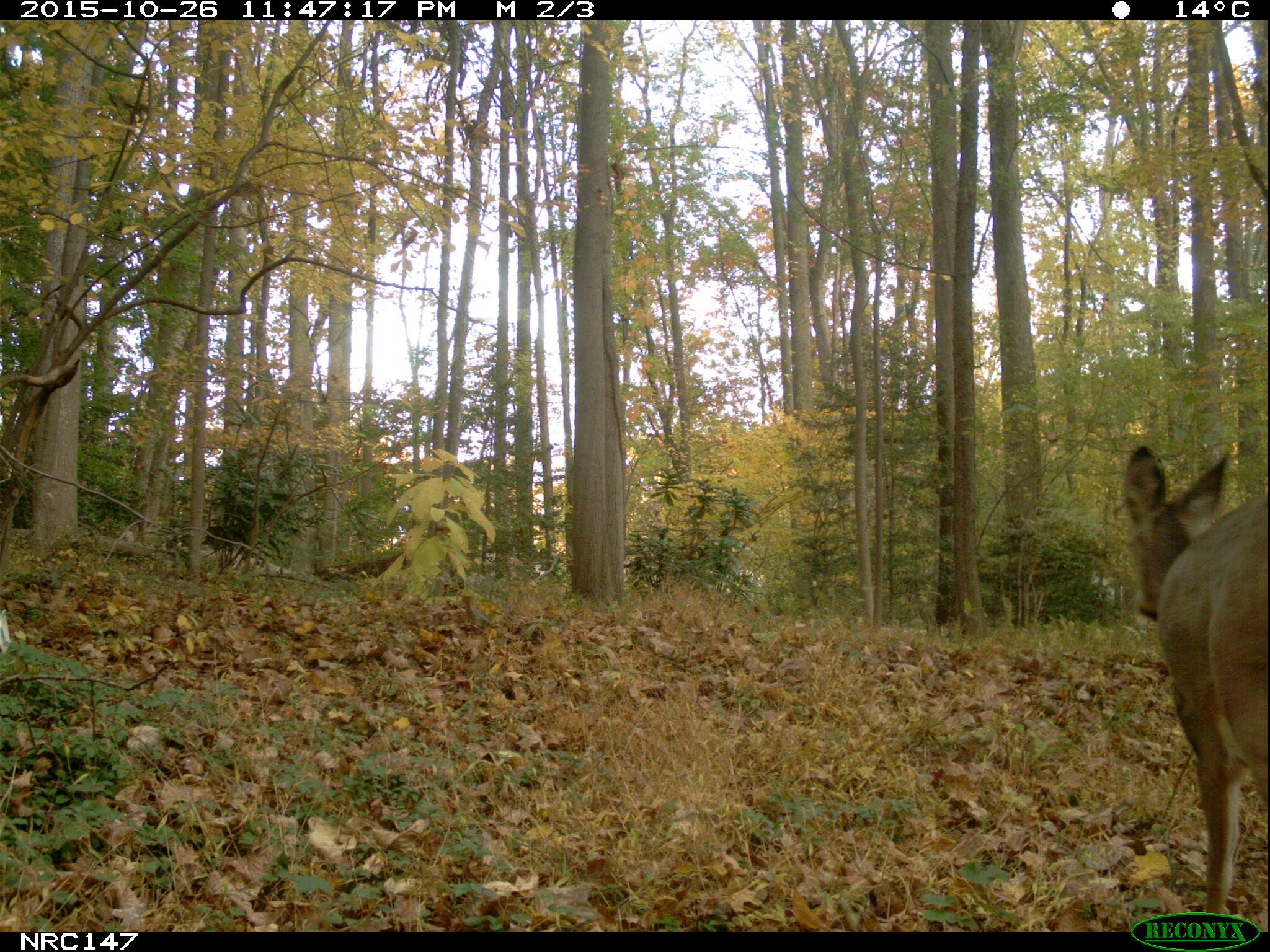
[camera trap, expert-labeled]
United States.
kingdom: Animalia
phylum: Chordata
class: Mammalia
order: Artiodactyla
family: Cervidae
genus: Odocoileus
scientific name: Odocoileus virginianus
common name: white-tailed deer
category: White Tailed Deer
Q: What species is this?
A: White Tailed Deer (white-tailed deer) (Odocoileus virginianus).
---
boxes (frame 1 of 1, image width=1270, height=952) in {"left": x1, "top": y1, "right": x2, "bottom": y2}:
White Tailed Deer: {"left": 1119, "top": 435, "right": 1270, "bottom": 918}